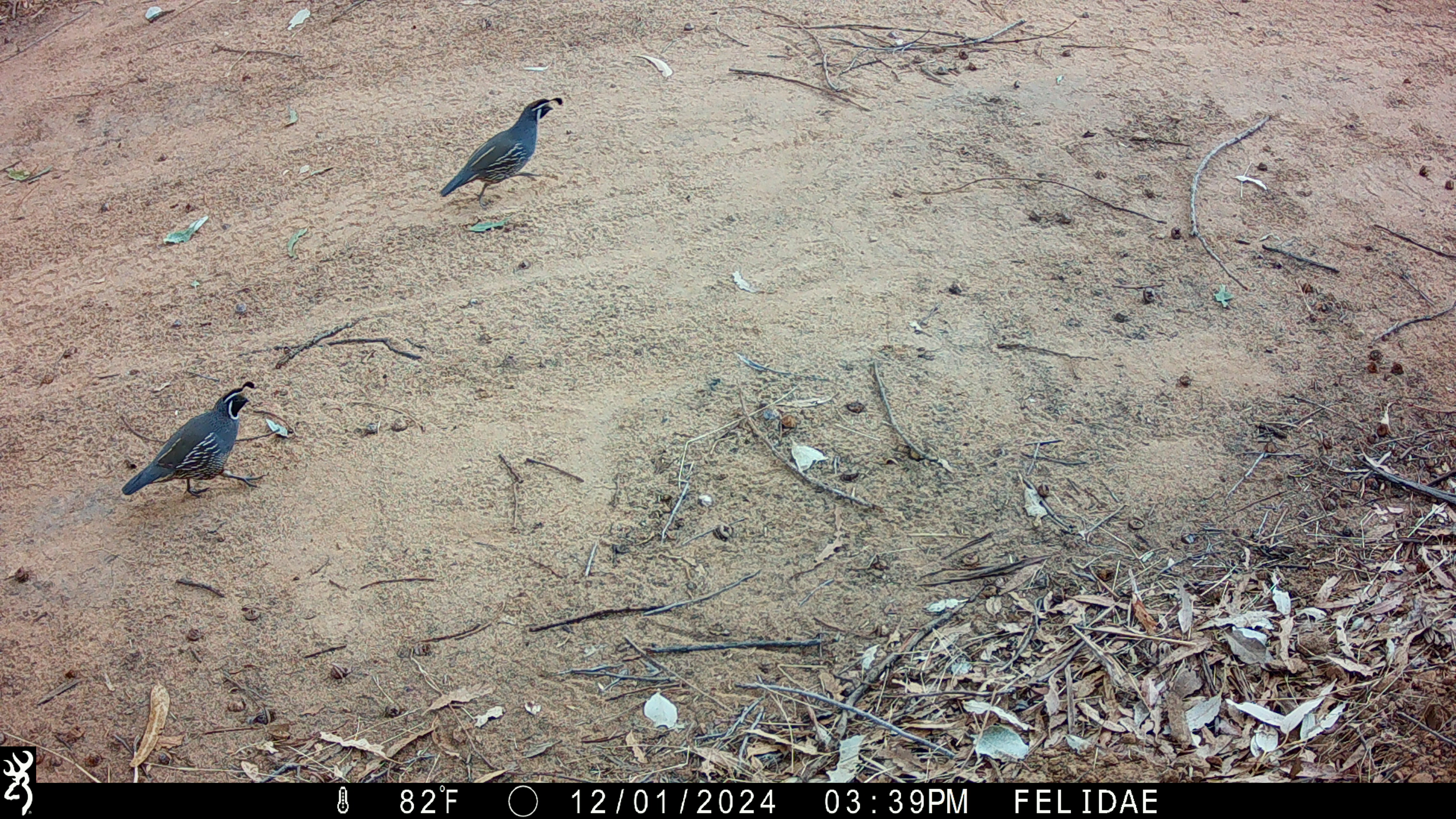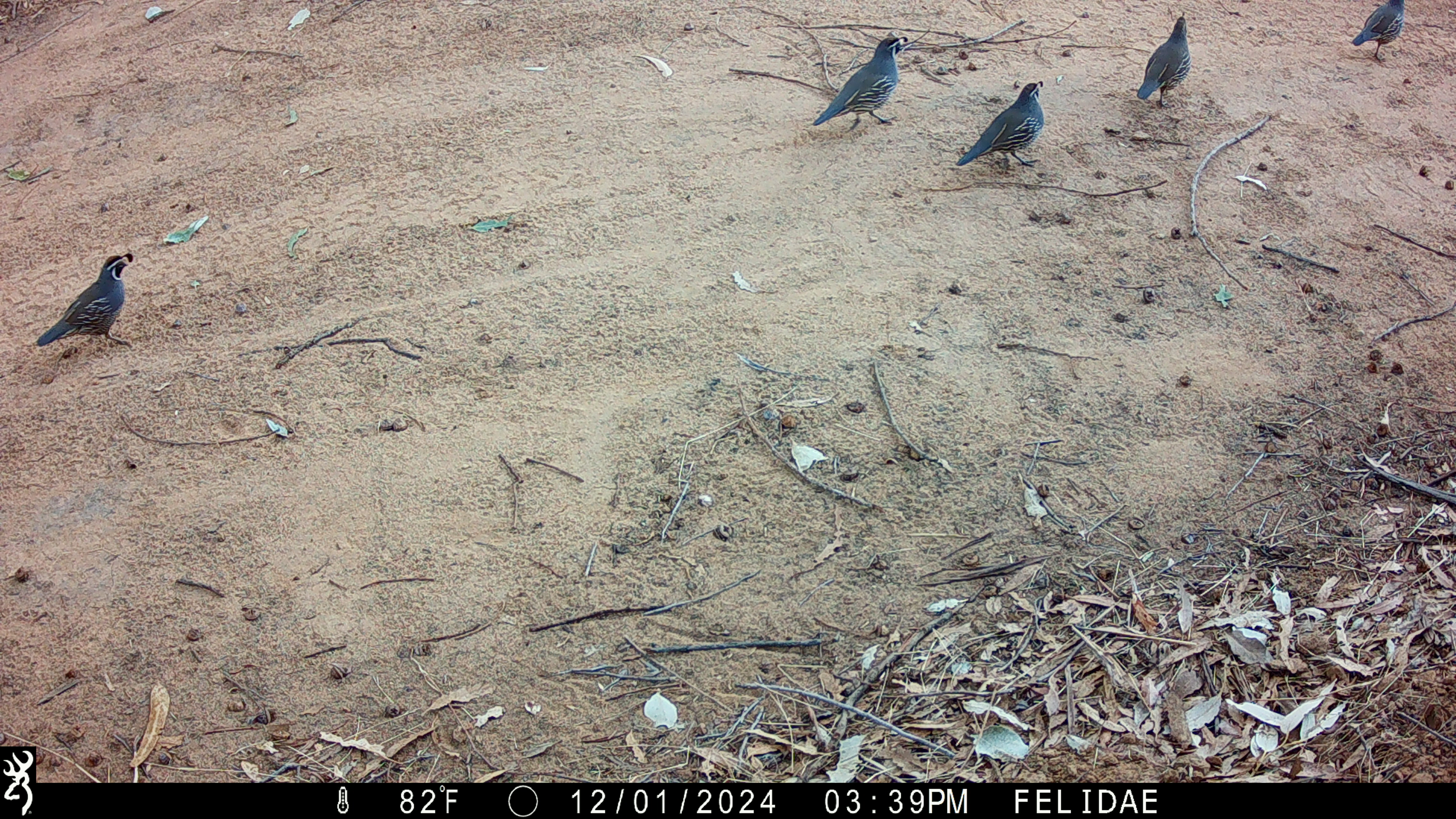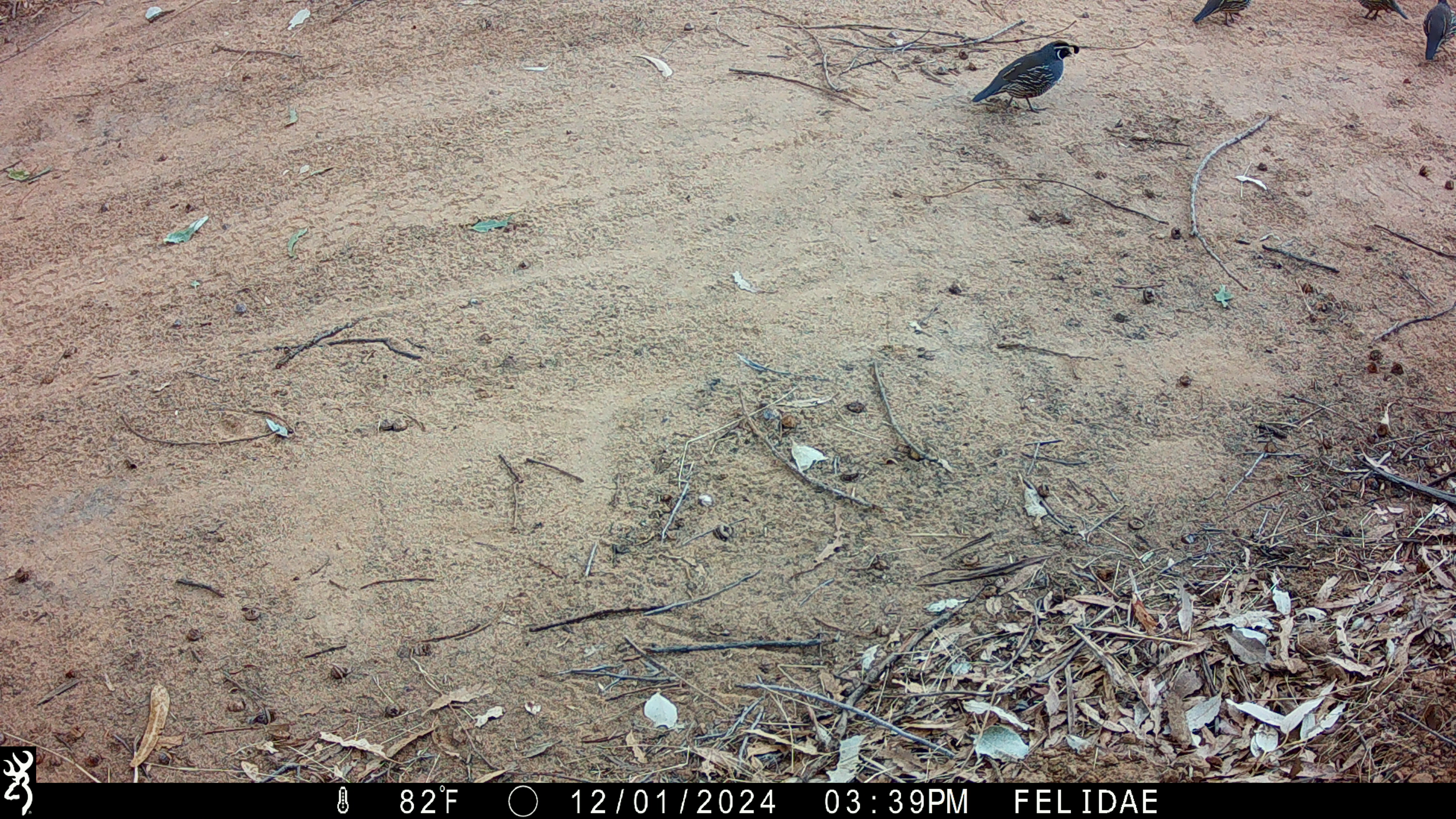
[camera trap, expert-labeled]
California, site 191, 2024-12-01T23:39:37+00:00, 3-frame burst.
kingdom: Animalia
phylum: Chordata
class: Aves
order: Galliformes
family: Odontophoridae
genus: Callipepla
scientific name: Callipepla californica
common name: california quail